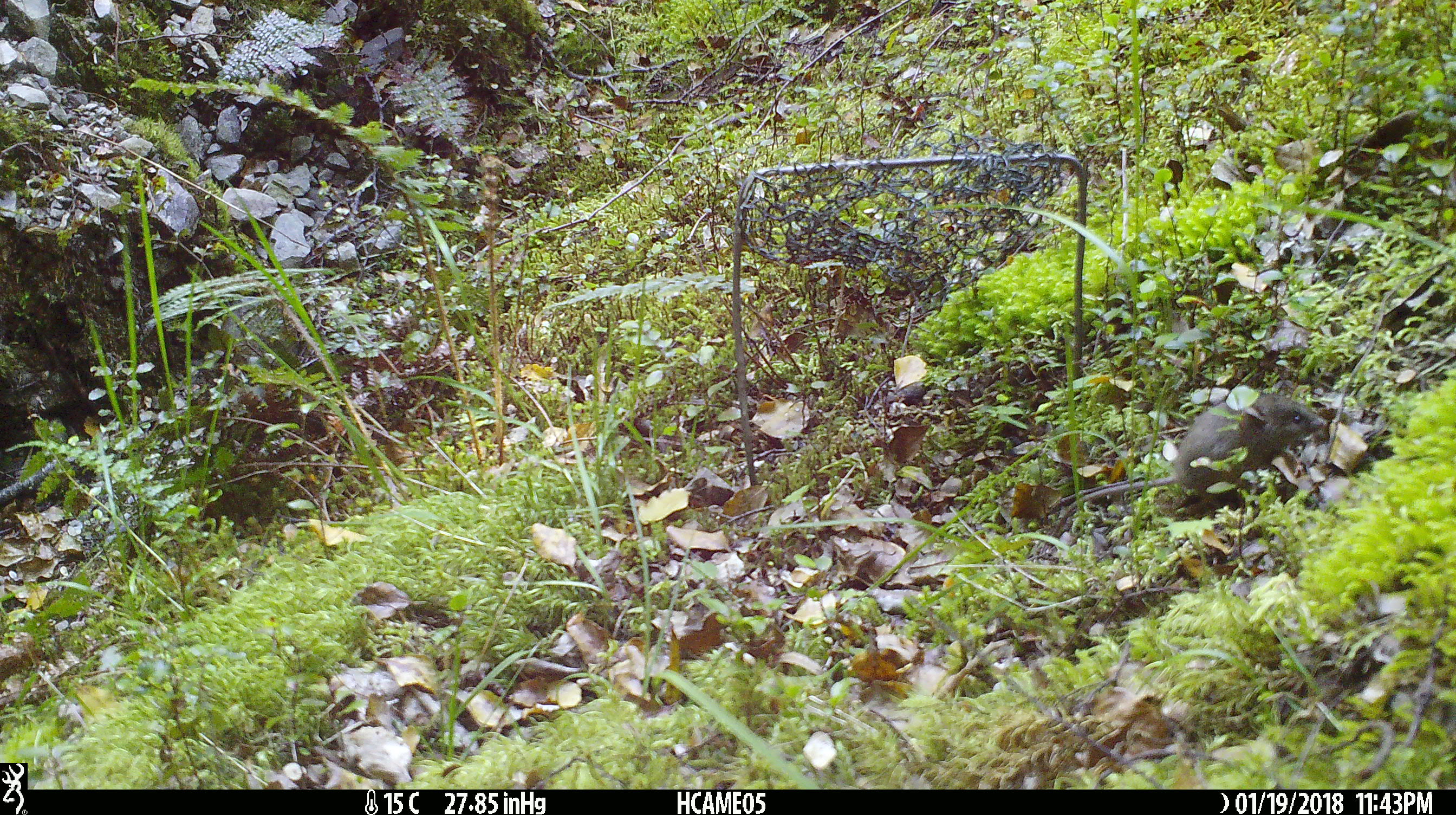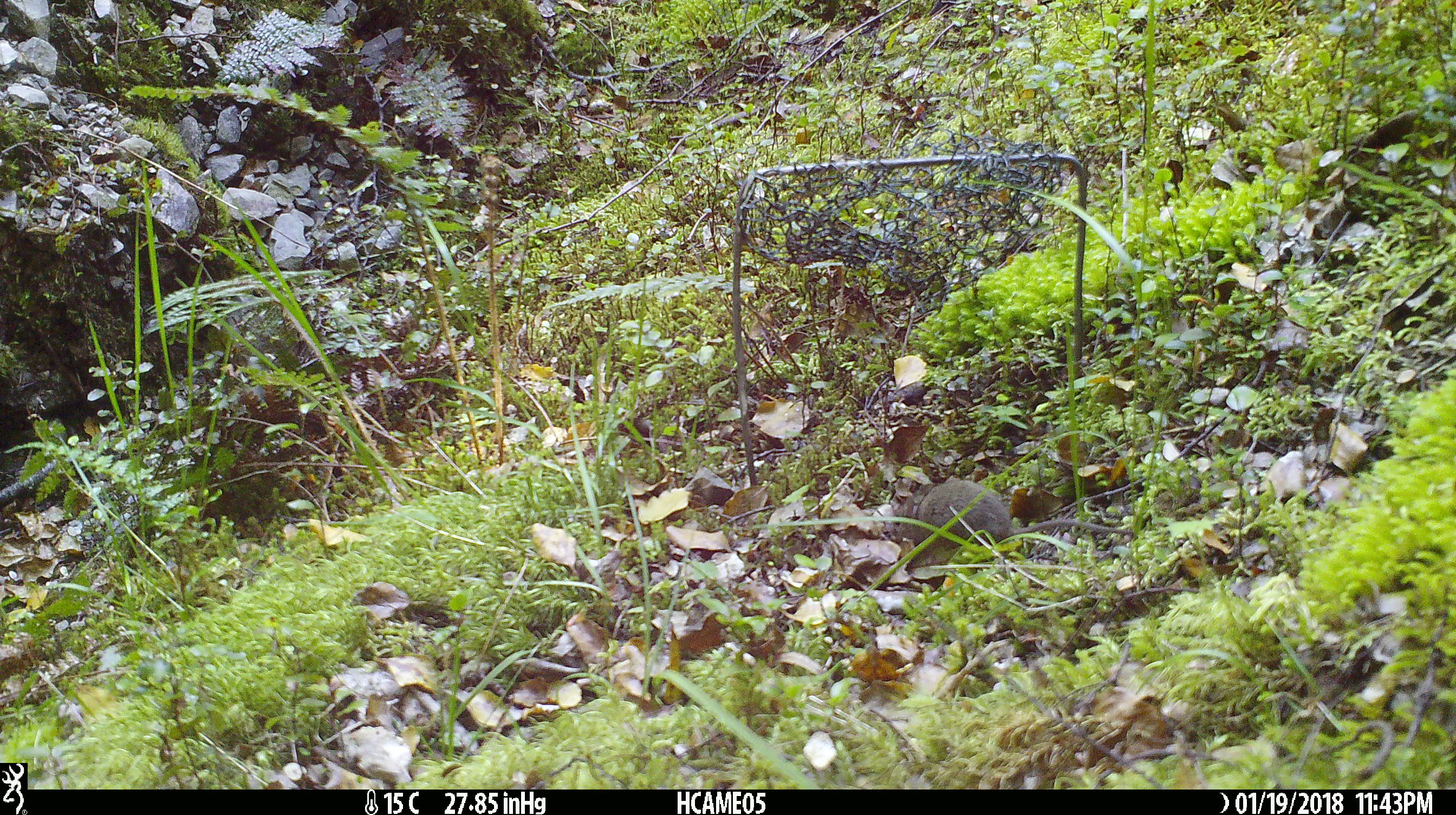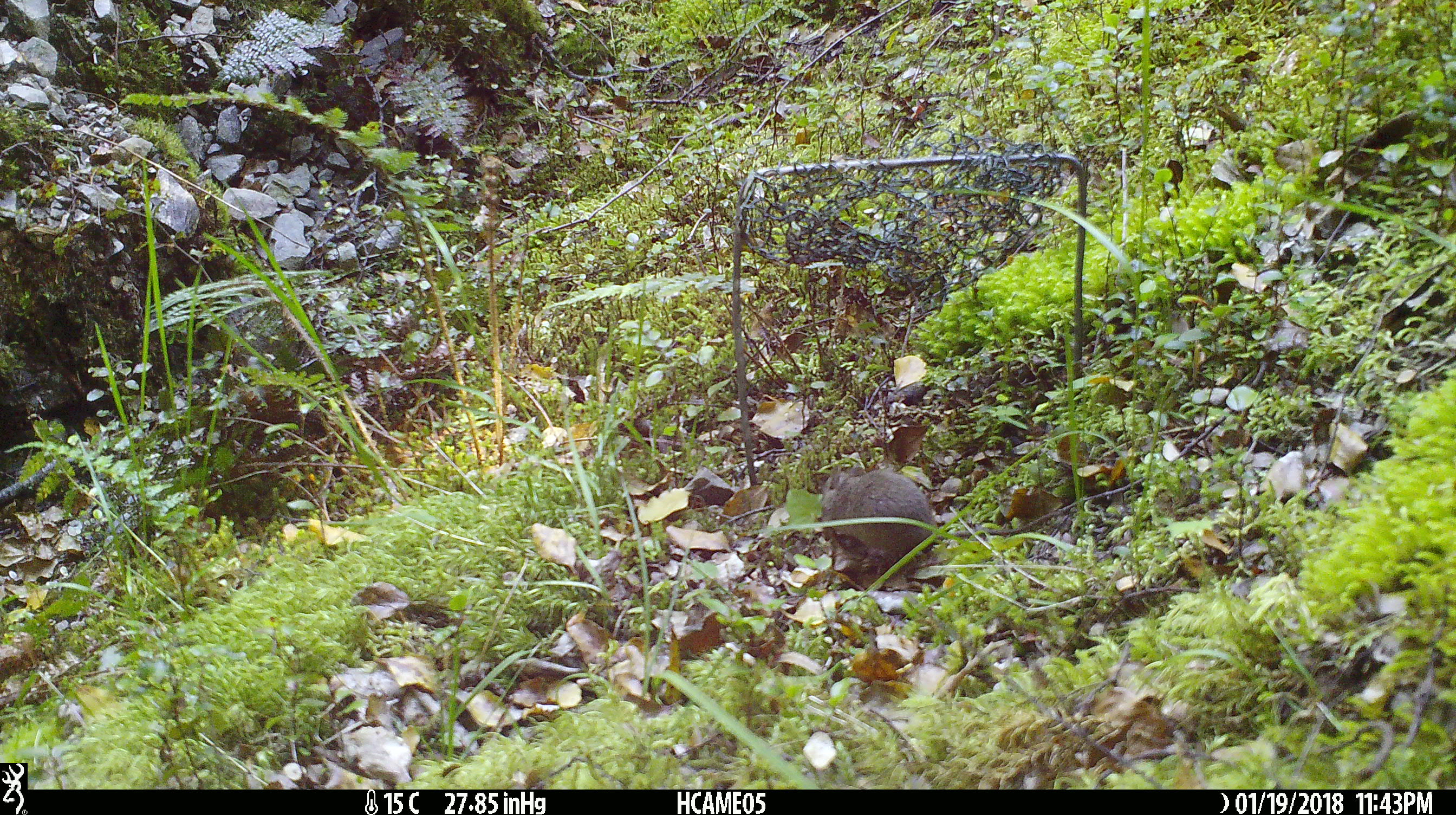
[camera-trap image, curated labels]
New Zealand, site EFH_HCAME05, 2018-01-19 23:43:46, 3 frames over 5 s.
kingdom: Animalia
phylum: Chordata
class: Mammalia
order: Rodentia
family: Muridae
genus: Mus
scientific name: Mus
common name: mouse